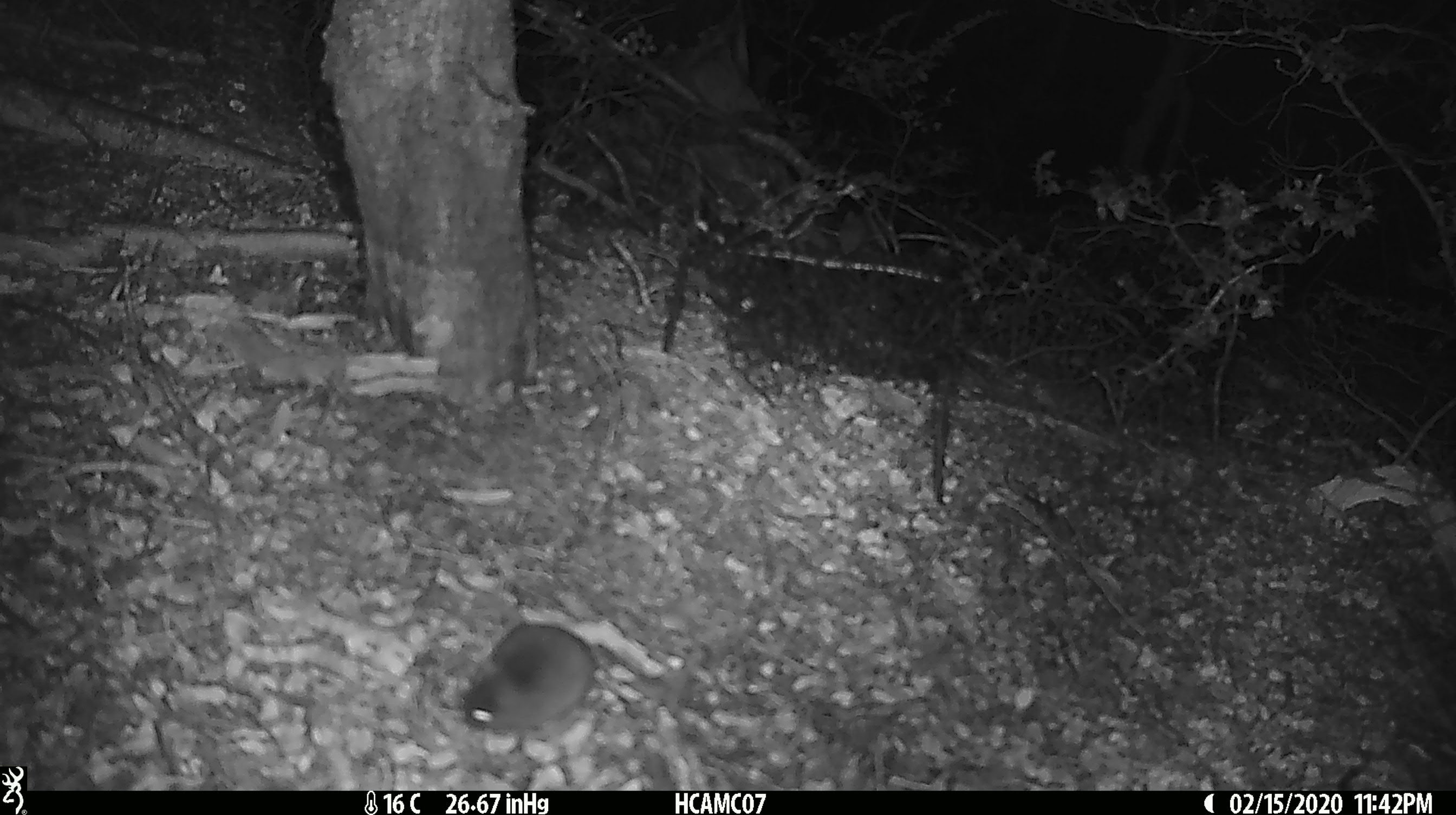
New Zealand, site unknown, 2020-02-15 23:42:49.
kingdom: Animalia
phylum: Chordata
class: Mammalia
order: Rodentia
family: Muridae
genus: Mus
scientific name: Mus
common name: mouse